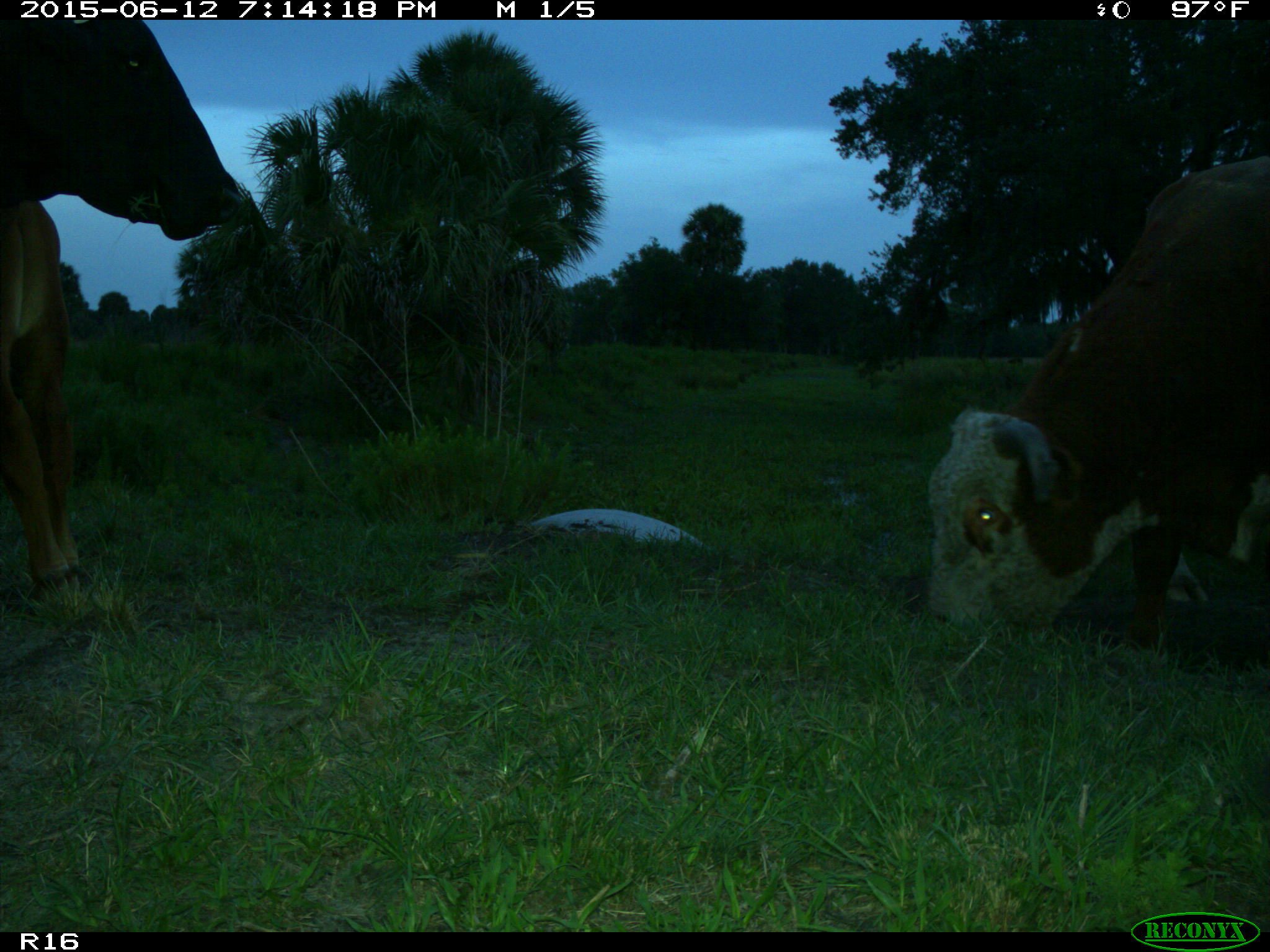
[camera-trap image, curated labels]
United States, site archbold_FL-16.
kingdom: Animalia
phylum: Chordata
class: Mammalia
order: Artiodactyla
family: Bovidae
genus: Bos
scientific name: Bos taurus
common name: domestic cow